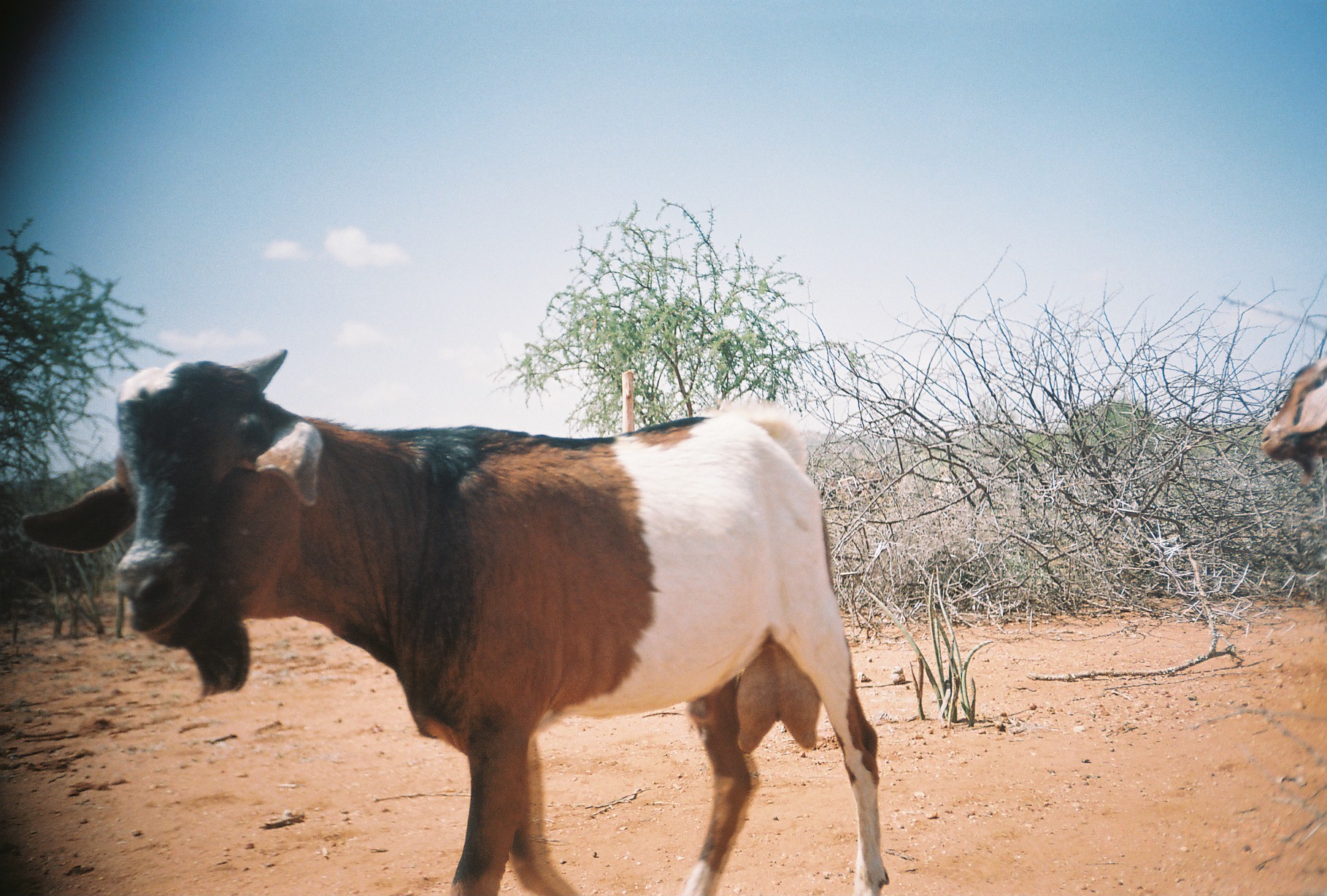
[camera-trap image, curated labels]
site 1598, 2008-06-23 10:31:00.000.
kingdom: Animalia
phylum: Chordata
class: Mammalia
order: Artiodactyla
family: Bovidae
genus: Capra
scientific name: Capra aegagrus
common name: wild goat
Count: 2.